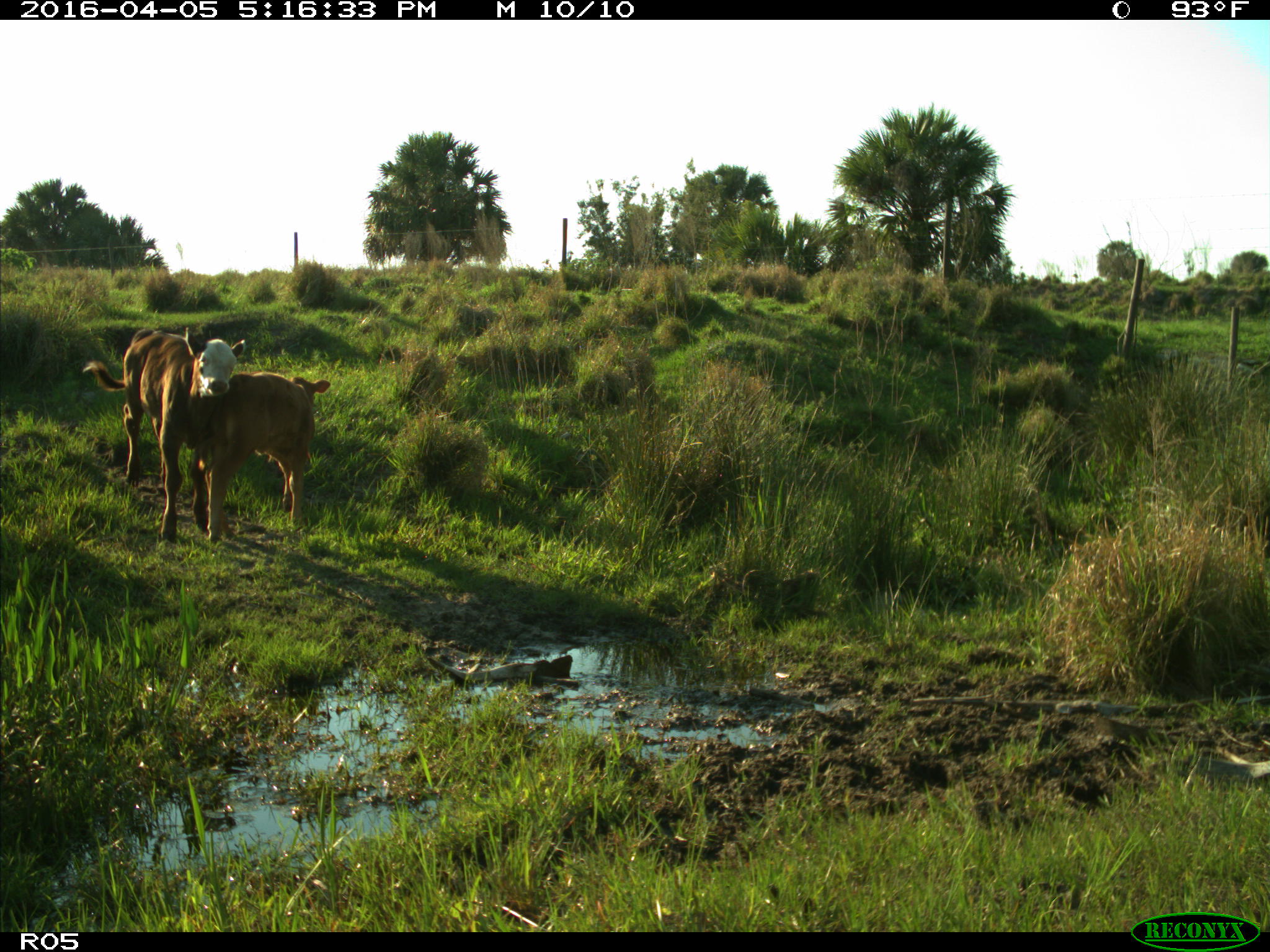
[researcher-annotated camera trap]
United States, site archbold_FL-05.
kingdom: Animalia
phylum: Chordata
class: Mammalia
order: Artiodactyla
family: Bovidae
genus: Bos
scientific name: Bos taurus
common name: domestic cow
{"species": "Bos taurus (domestic cow)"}